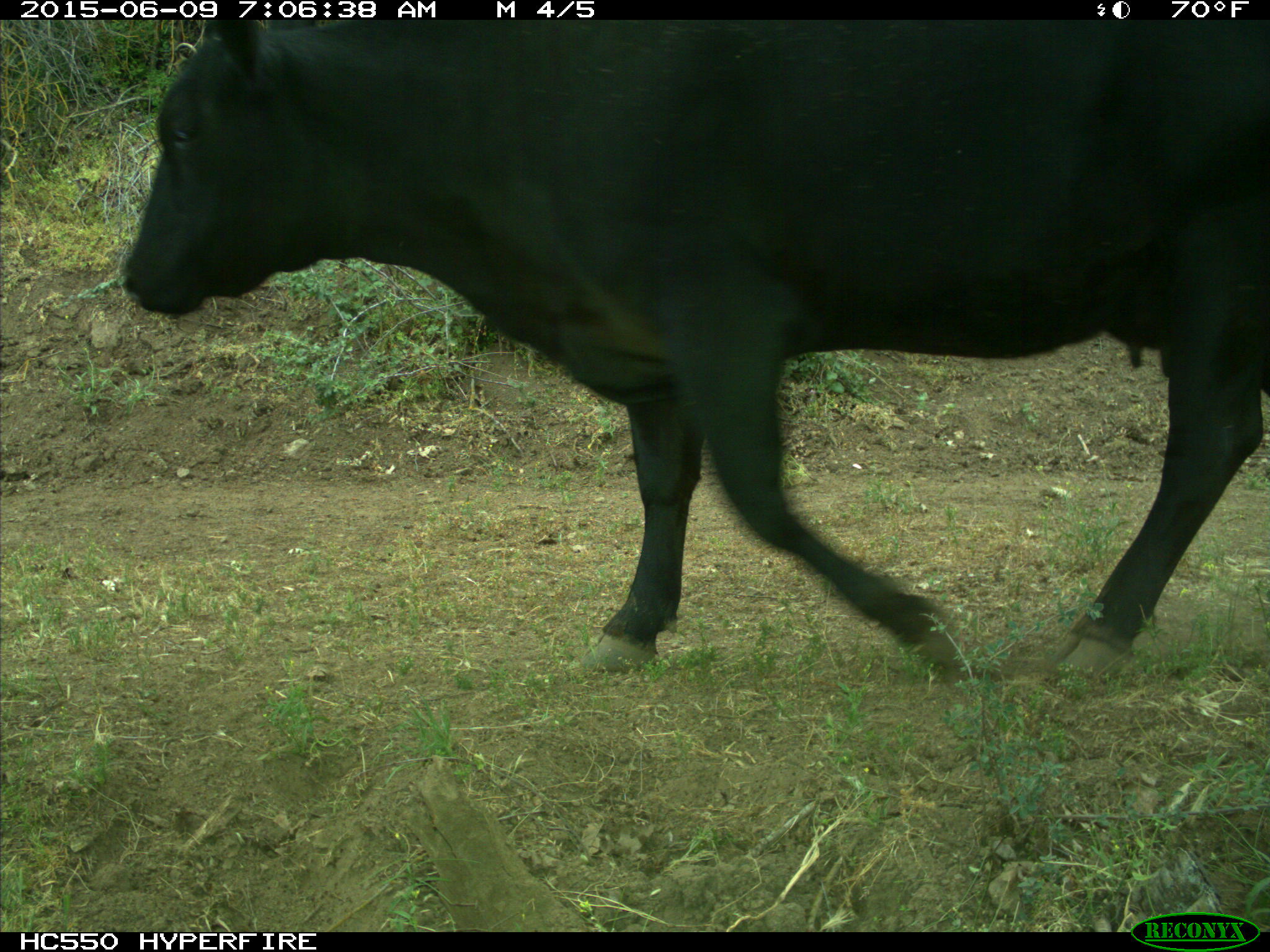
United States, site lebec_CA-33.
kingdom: Animalia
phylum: Chordata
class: Mammalia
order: Artiodactyla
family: Bovidae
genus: Bos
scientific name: Bos taurus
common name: domestic cow